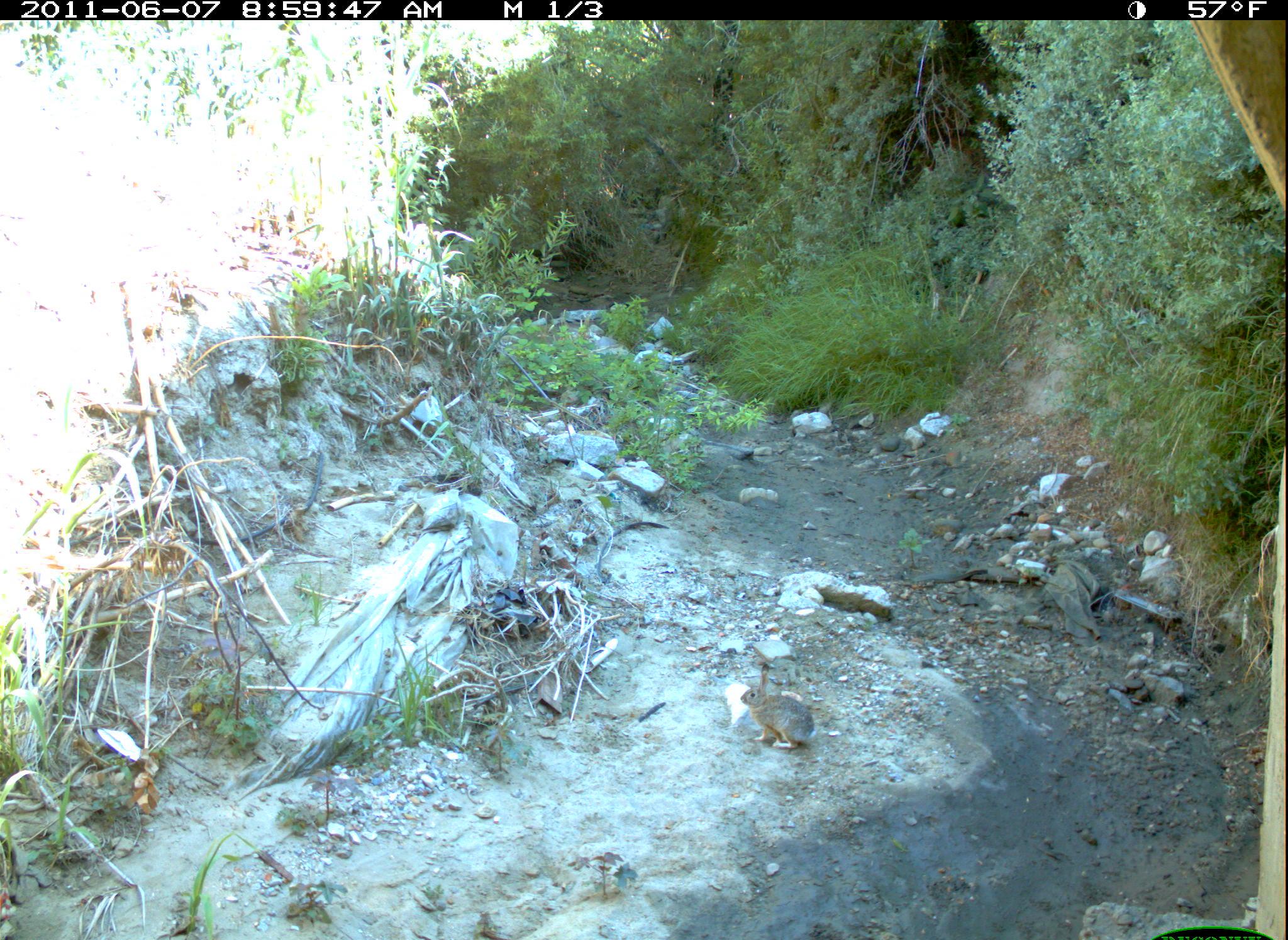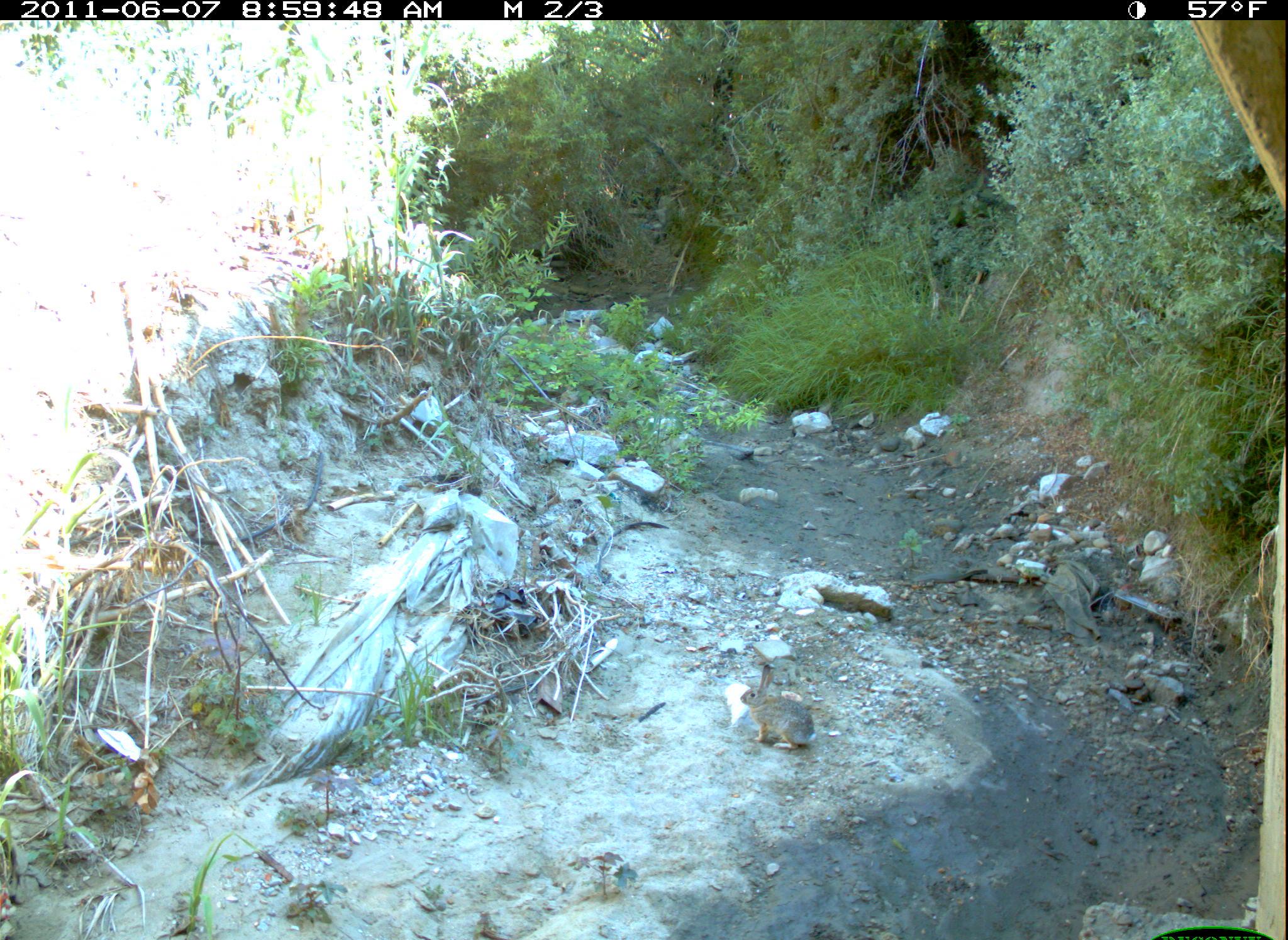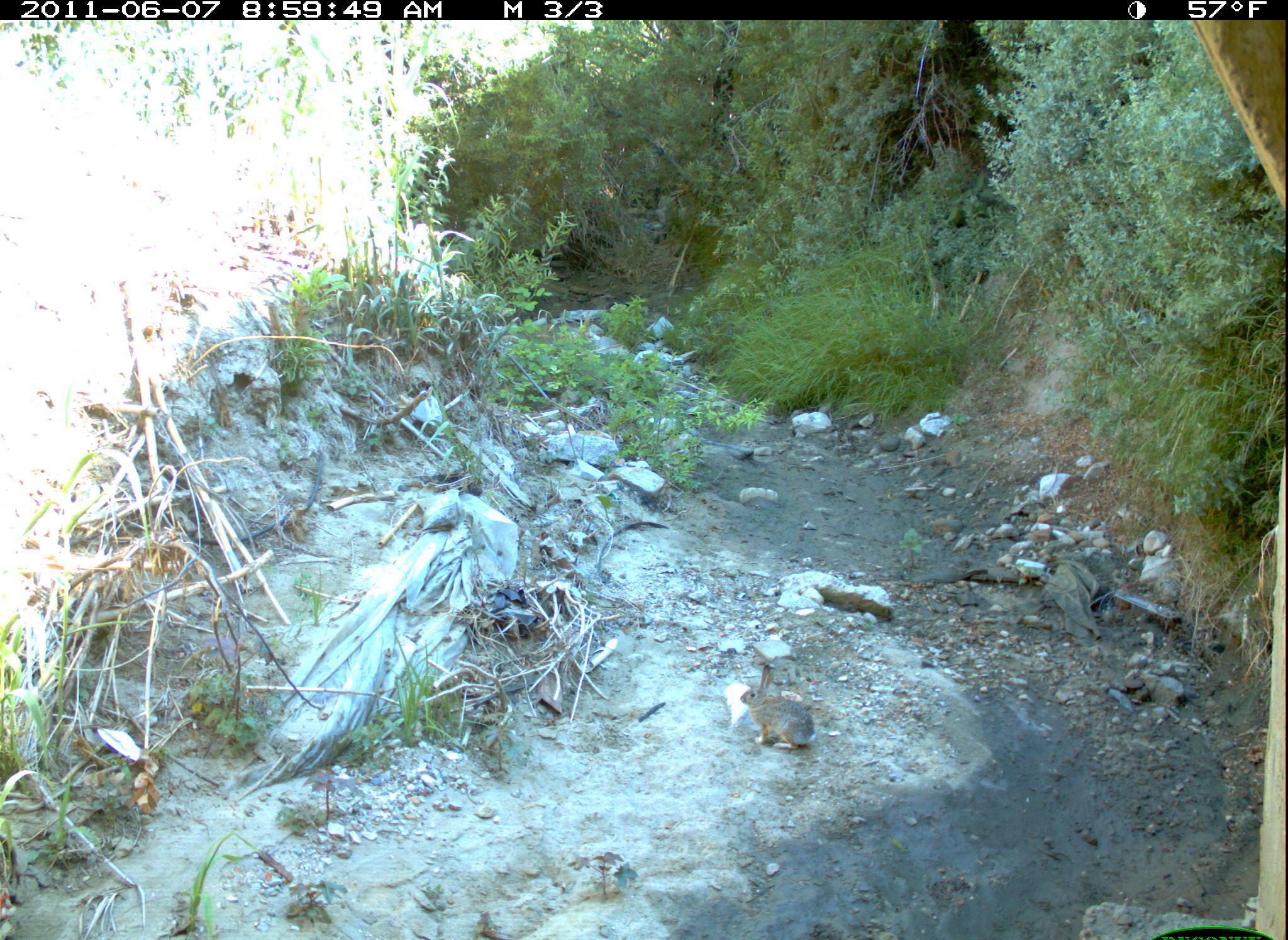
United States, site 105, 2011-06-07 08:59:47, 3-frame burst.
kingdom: Animalia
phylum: Chordata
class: Mammalia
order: Lagomorpha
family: Leporidae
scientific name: Leporidae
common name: rabbits and hares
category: rabbit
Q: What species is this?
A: Rabbit (rabbits and hares) (Leporidae).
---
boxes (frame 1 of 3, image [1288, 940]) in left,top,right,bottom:
rabbit: 733,659,829,781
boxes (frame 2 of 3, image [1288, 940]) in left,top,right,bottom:
rabbit: 736,651,840,766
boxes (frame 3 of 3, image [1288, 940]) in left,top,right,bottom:
rabbit: 728,659,836,767